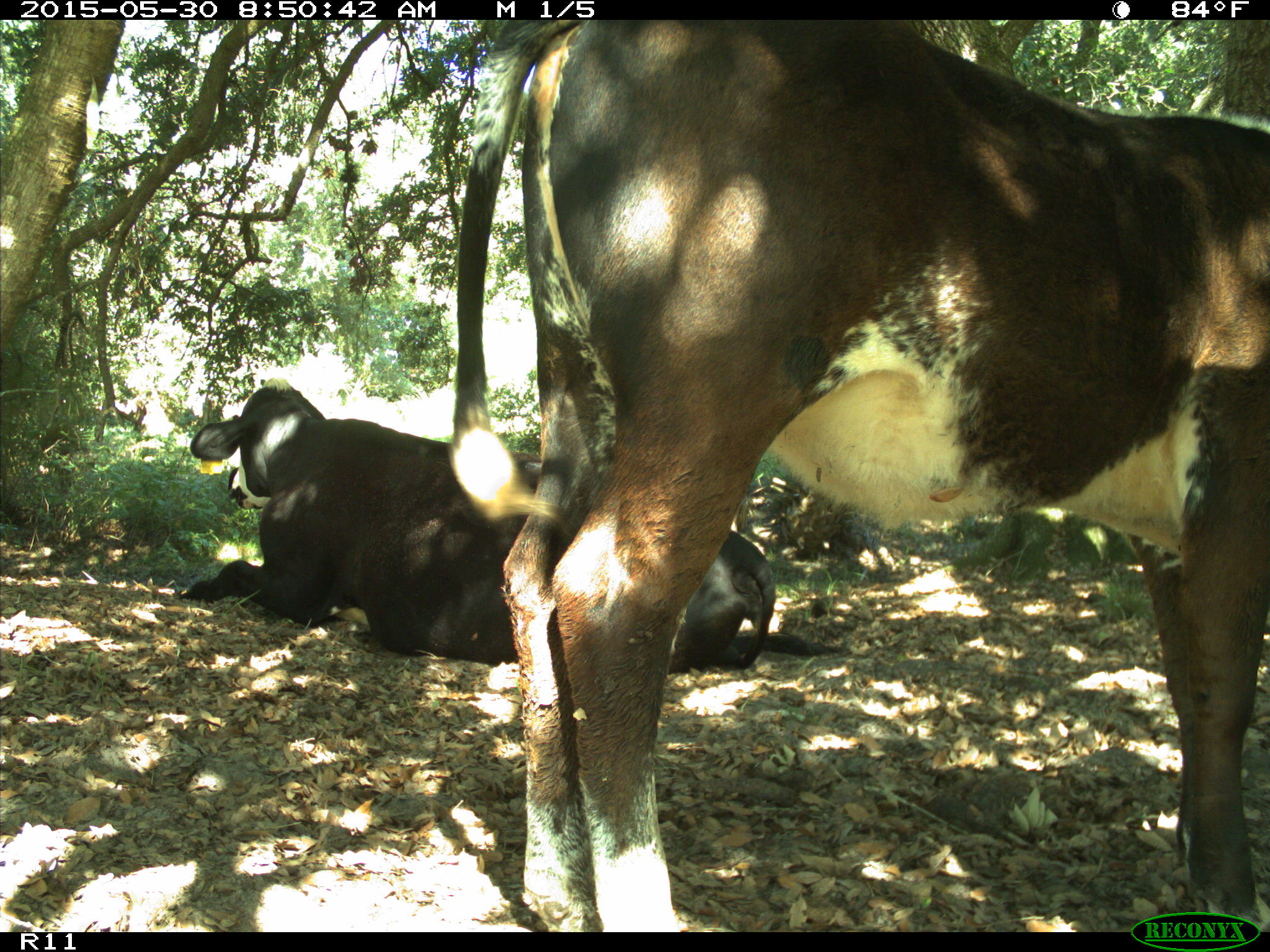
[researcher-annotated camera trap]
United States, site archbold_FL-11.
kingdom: Animalia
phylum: Chordata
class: Mammalia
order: Artiodactyla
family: Bovidae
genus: Bos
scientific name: Bos taurus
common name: domestic cow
Bos taurus (domestic cow).